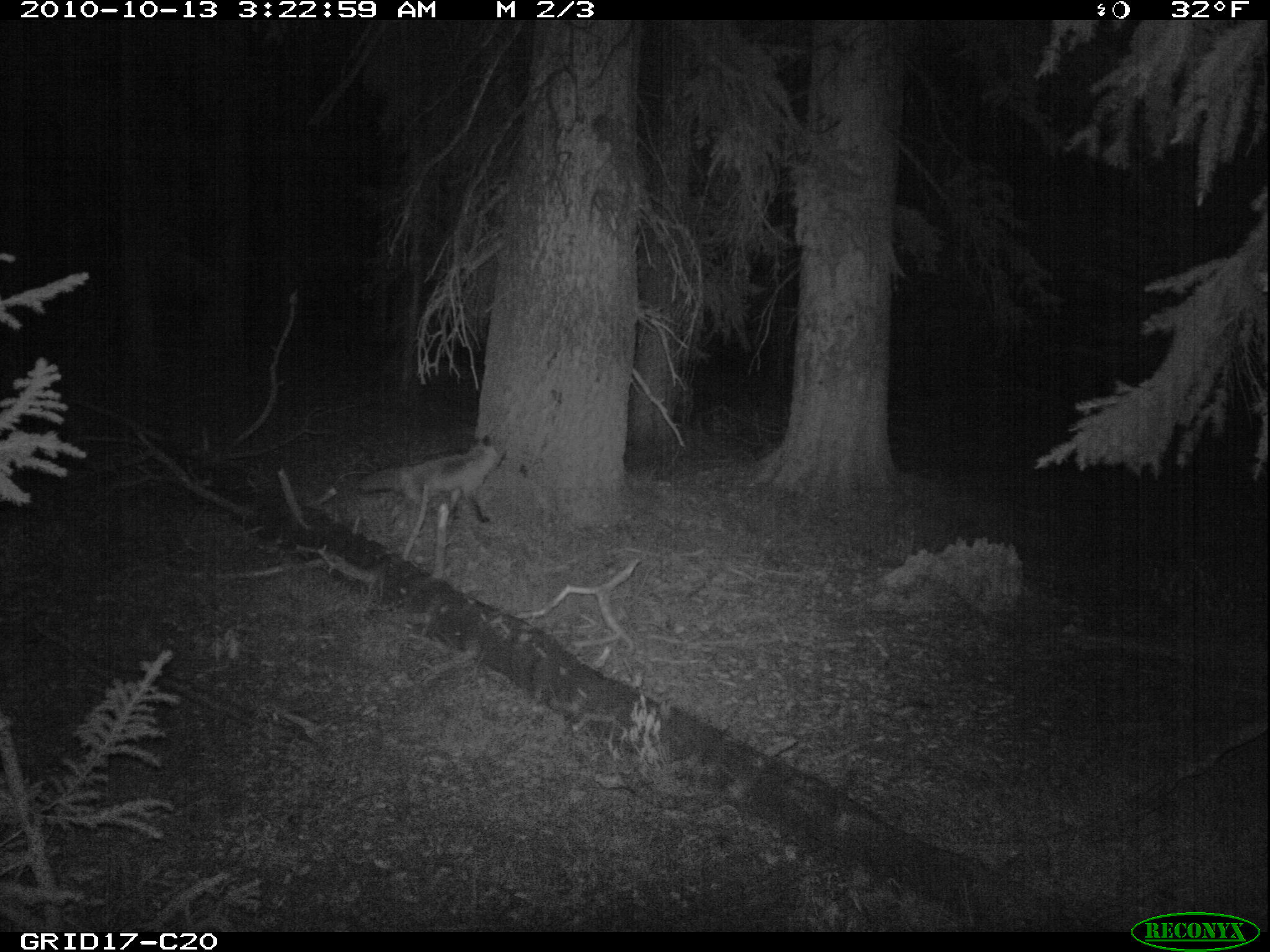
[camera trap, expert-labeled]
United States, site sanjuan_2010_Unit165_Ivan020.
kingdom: Animalia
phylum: Chordata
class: Mammalia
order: Carnivora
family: Canidae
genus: Vulpes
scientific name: Vulpes vulpes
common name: red fox